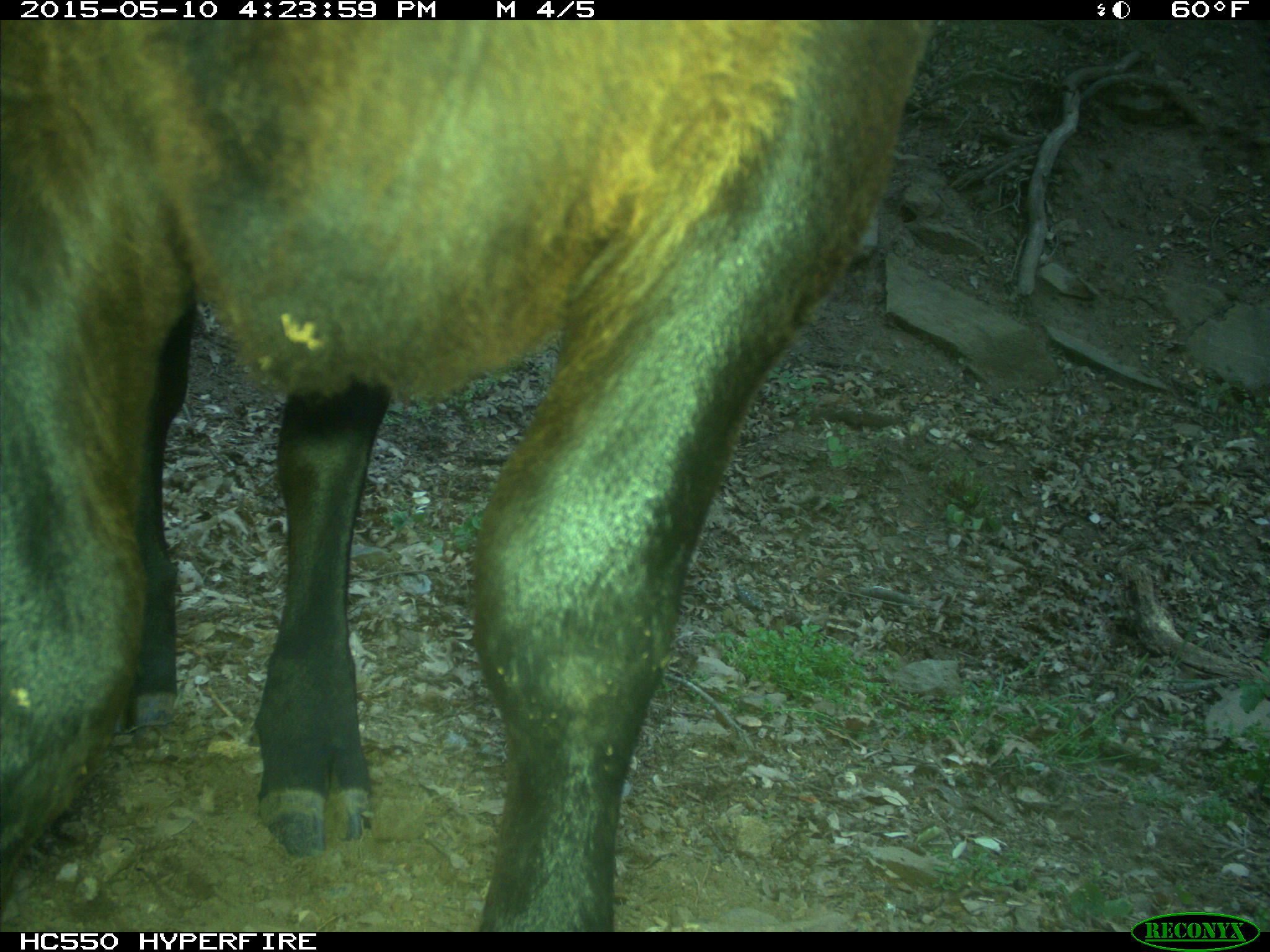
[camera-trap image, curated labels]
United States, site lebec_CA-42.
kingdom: Animalia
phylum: Chordata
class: Mammalia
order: Artiodactyla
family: Bovidae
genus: Bos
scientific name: Bos taurus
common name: domestic cow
Bos taurus (domestic cow).